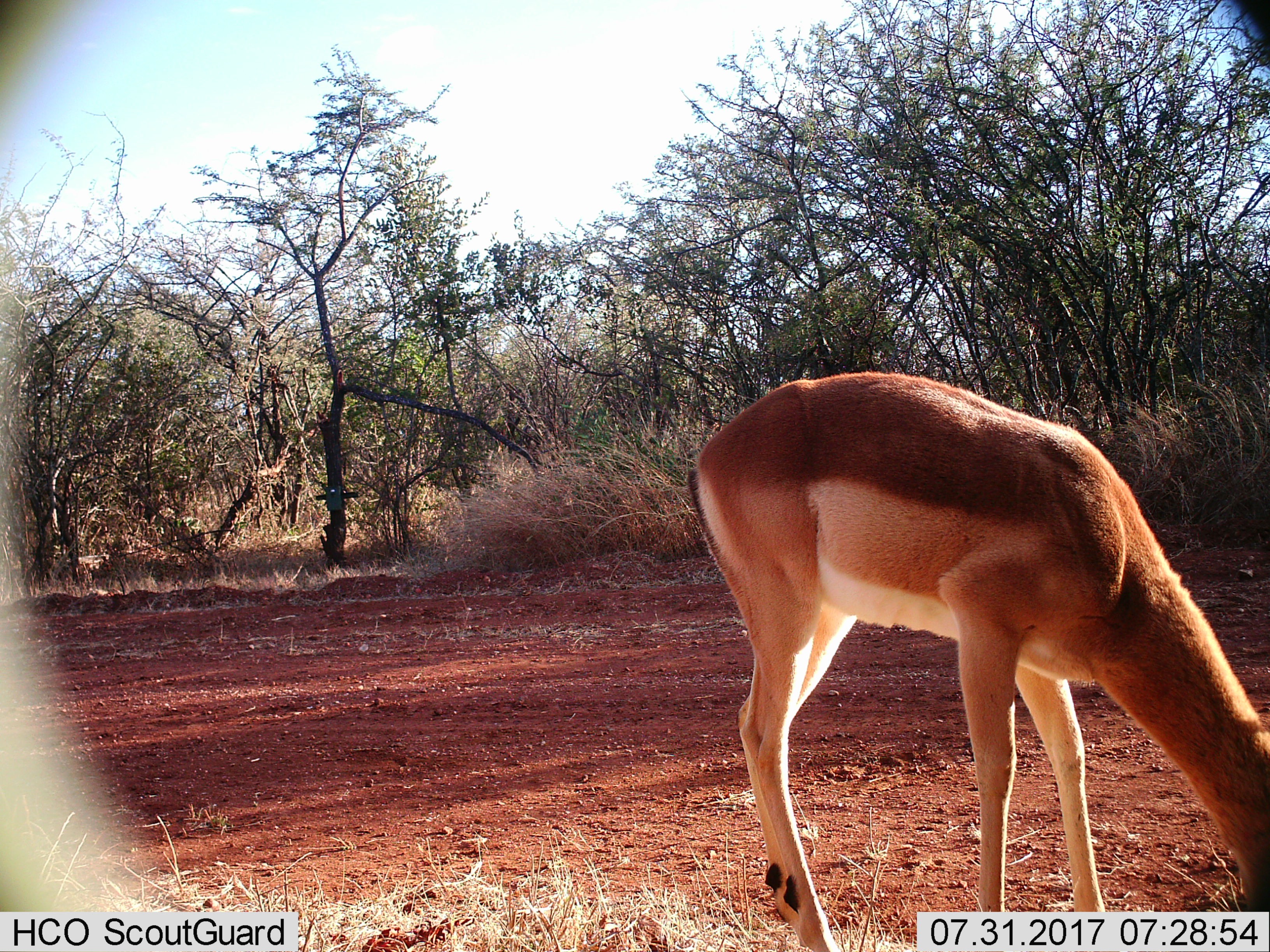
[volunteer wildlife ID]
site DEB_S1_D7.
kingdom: Animalia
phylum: Chordata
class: Mammalia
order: Artiodactyla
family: Bovidae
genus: Aepyceros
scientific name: Aepyceros melampus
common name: impala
Impala (Aepyceros melampus), count 1. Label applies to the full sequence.